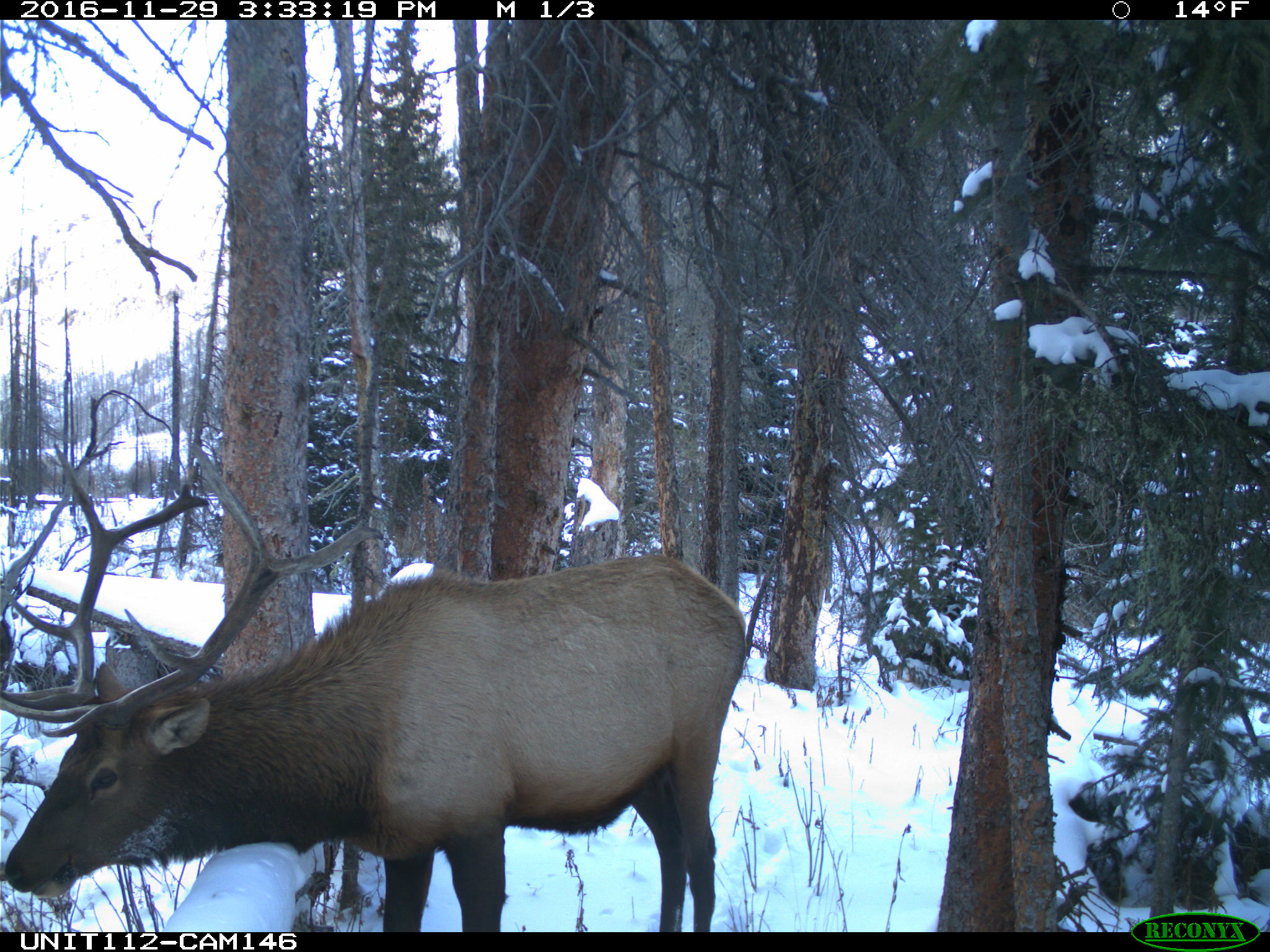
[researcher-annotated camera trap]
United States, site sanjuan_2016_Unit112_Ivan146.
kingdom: Animalia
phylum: Chordata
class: Mammalia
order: Artiodactyla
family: Cervidae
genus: Cervus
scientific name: Cervus elaphus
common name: red deer